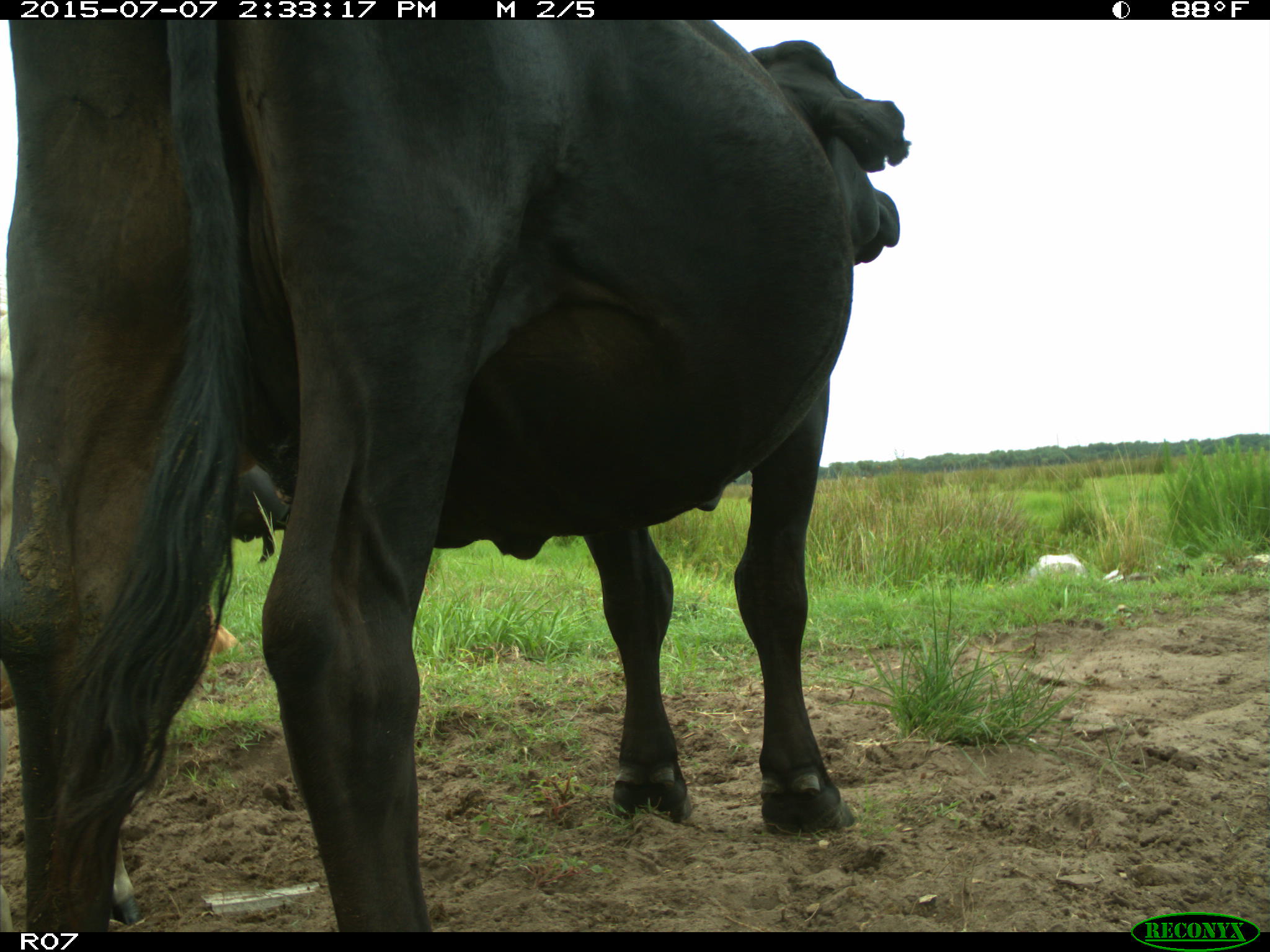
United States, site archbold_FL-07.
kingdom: Animalia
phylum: Chordata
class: Mammalia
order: Artiodactyla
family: Bovidae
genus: Bos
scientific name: Bos taurus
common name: domestic cow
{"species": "Bos taurus (domestic cow)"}